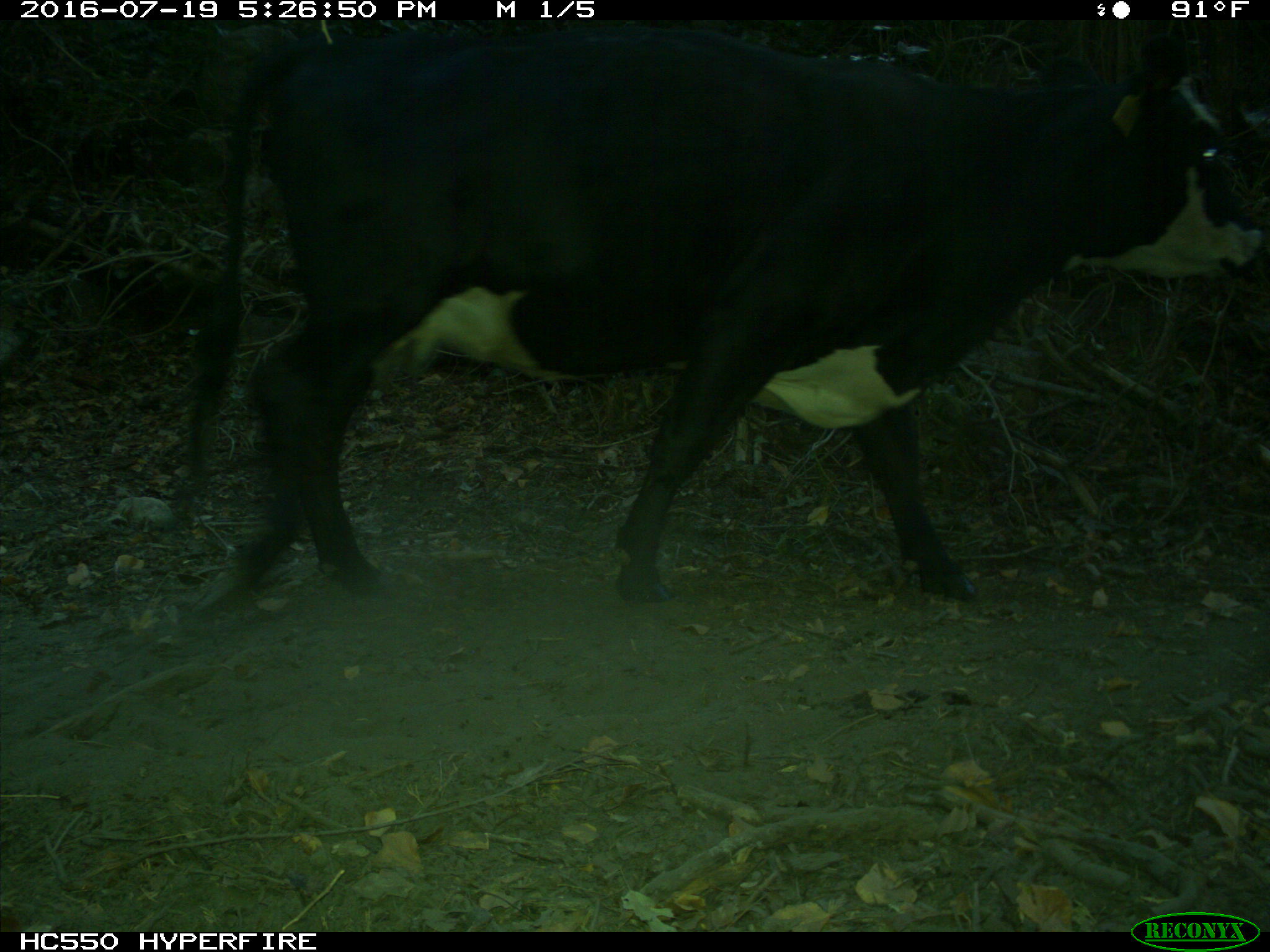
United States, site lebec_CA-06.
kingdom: Animalia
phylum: Chordata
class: Mammalia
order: Artiodactyla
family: Bovidae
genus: Bos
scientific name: Bos taurus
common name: domestic cow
Bos taurus (domestic cow).